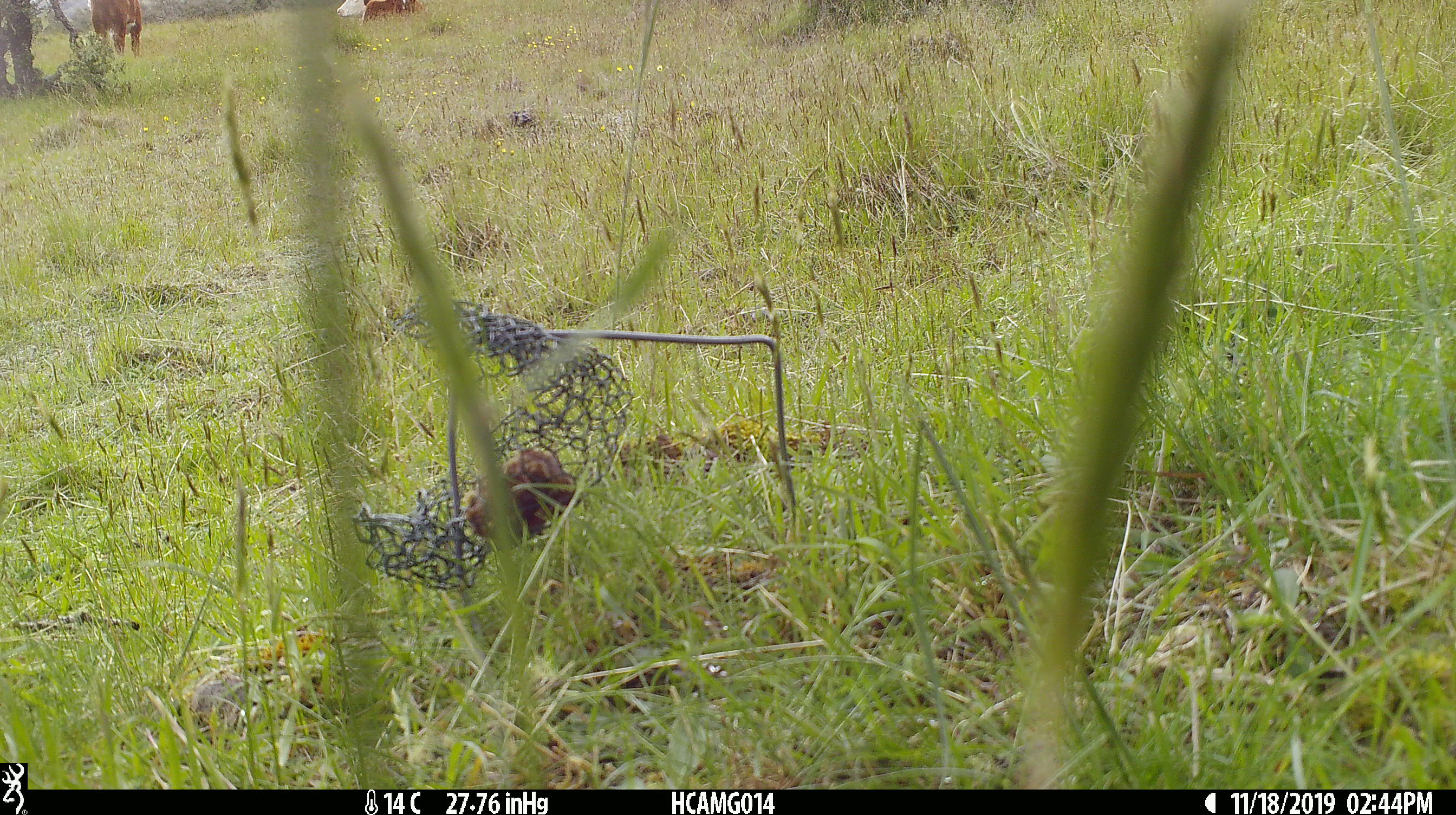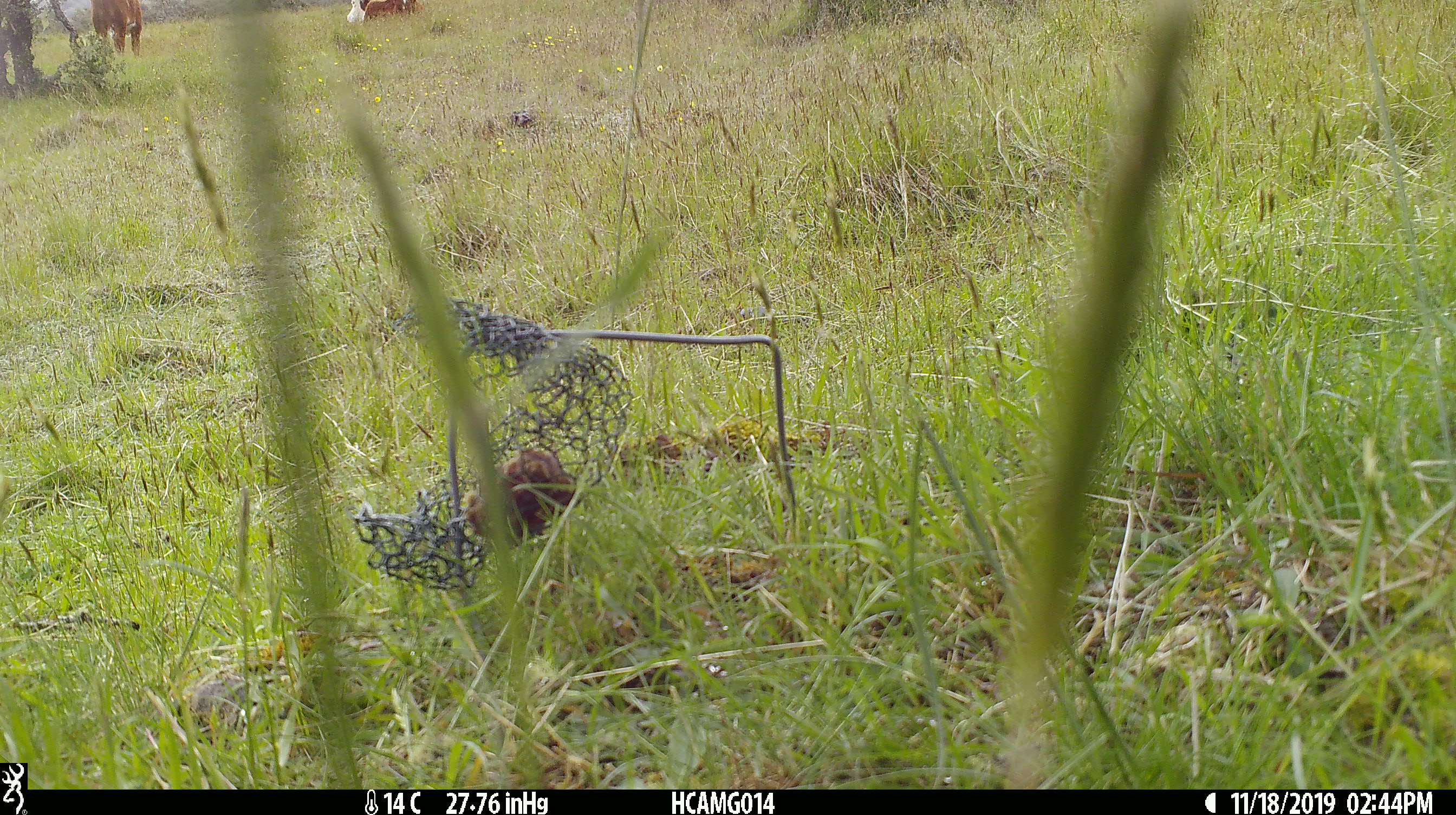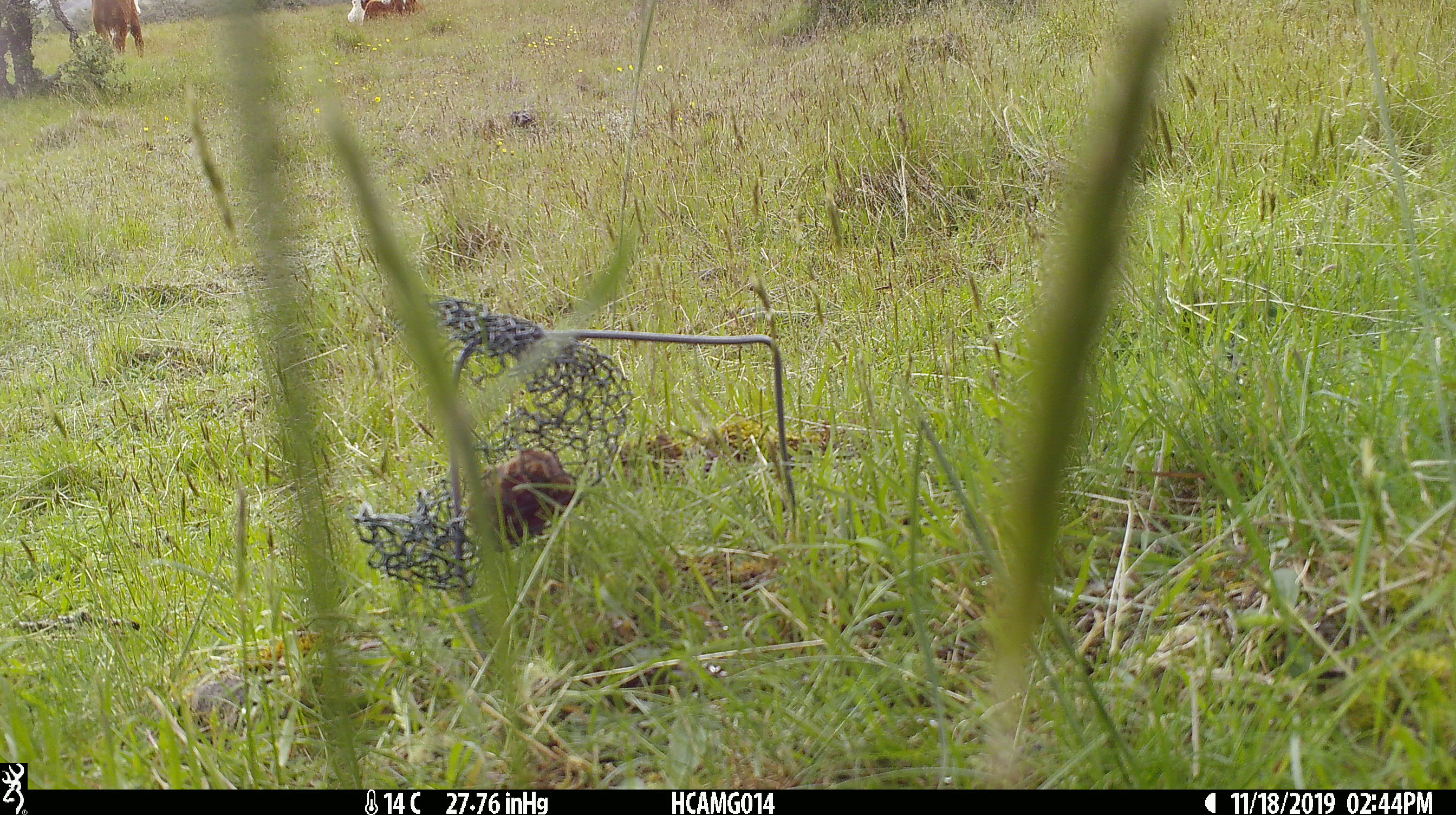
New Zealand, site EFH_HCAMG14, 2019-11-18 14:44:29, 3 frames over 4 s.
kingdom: Animalia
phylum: Chordata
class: Mammalia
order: Artiodactyla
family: Bovidae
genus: Bos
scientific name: Bos taurus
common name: domestic cow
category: cow